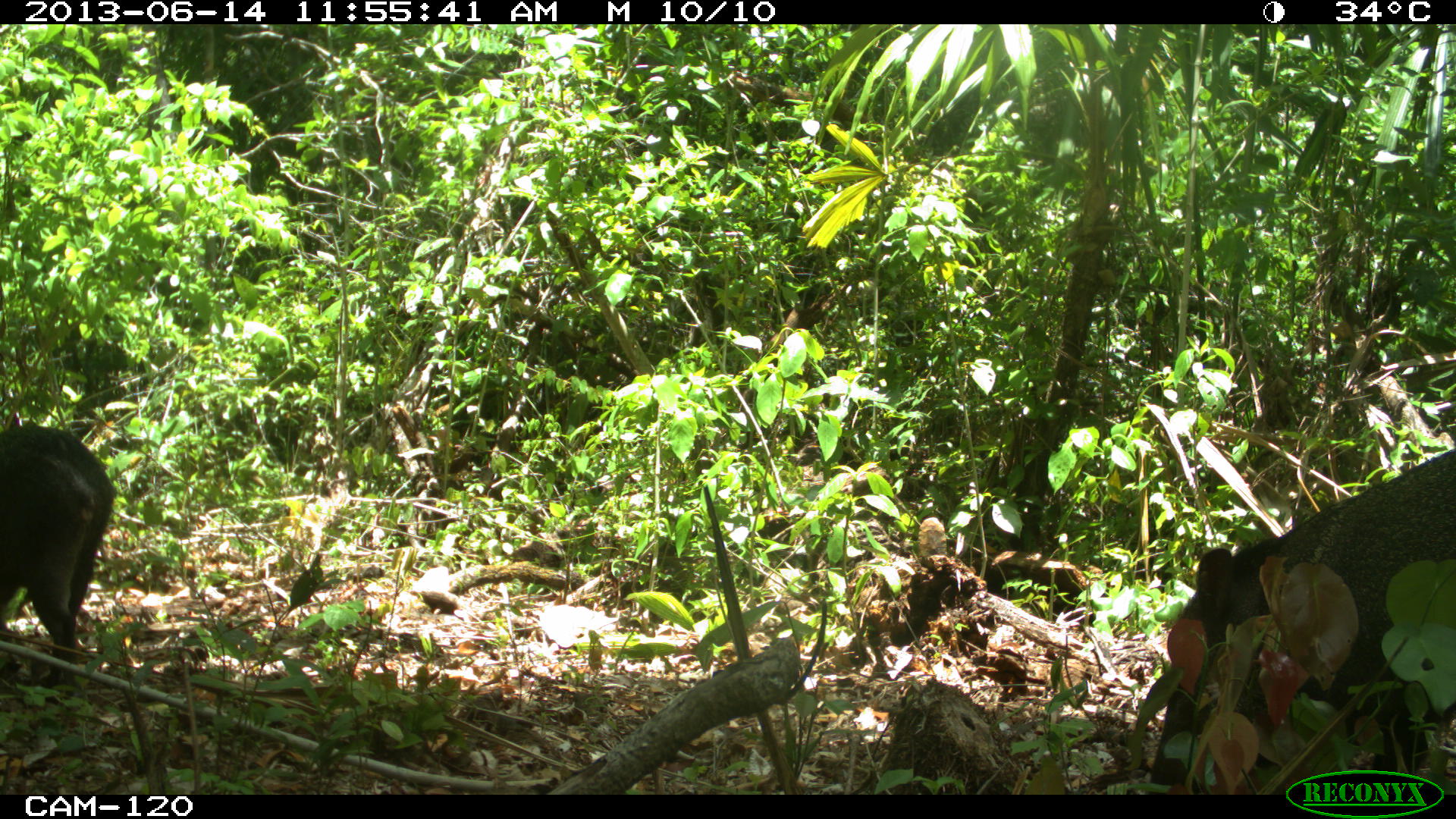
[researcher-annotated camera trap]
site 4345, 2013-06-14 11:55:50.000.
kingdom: Animalia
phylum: Chordata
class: Mammalia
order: Artiodactyla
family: Tayassuidae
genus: Pecari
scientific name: Pecari tajacu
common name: collared peccary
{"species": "Pecari tajacu (collared peccary)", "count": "3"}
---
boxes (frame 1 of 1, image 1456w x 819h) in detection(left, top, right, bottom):
pecari tajacu: detection(1148, 449, 1455, 796); detection(0, 419, 117, 691)